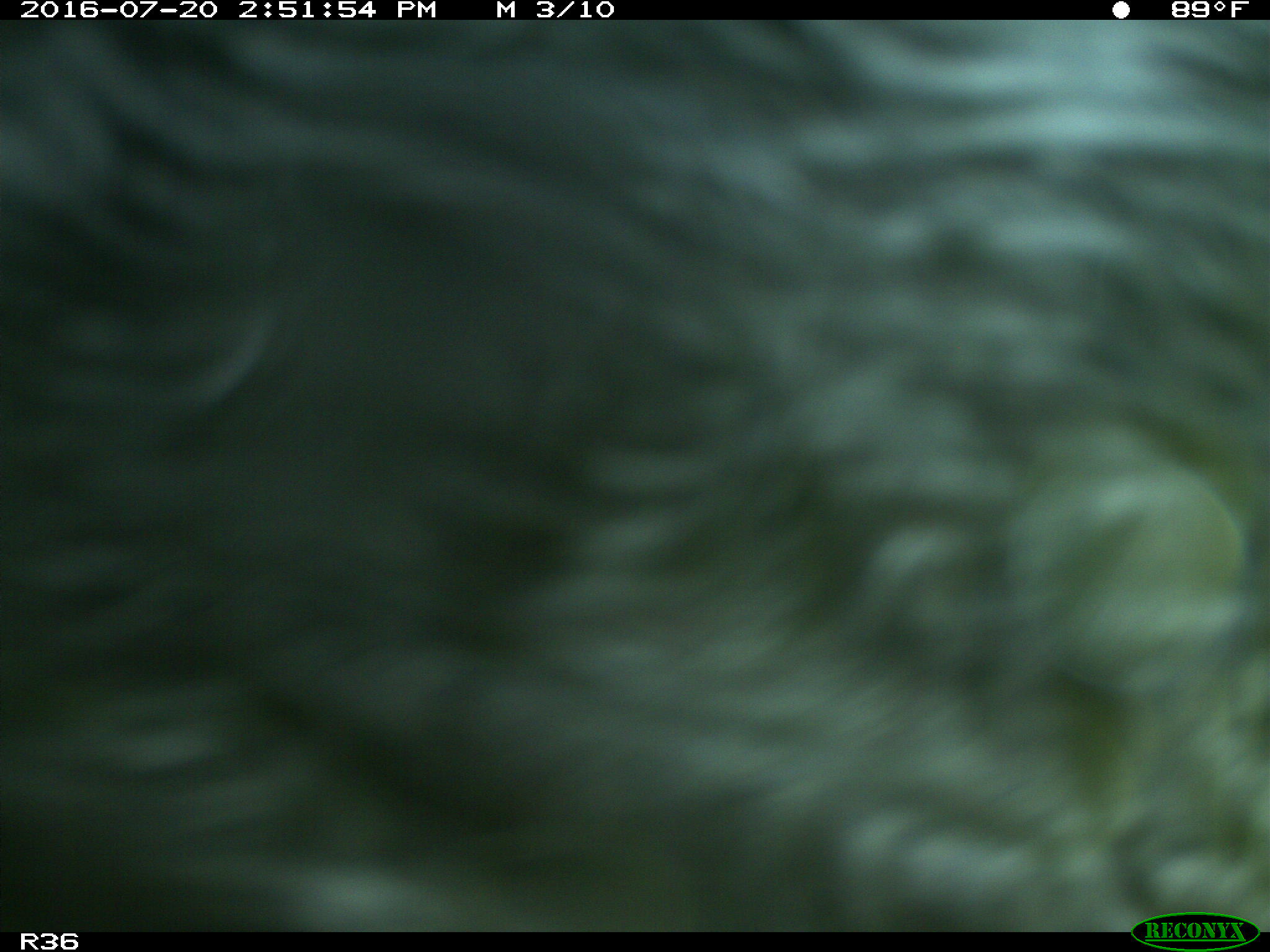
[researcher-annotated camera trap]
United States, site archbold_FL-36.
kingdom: Animalia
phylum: Chordata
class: Mammalia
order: Artiodactyla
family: Bovidae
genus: Bos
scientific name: Bos taurus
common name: domestic cow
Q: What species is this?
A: Bos taurus (domestic cow).